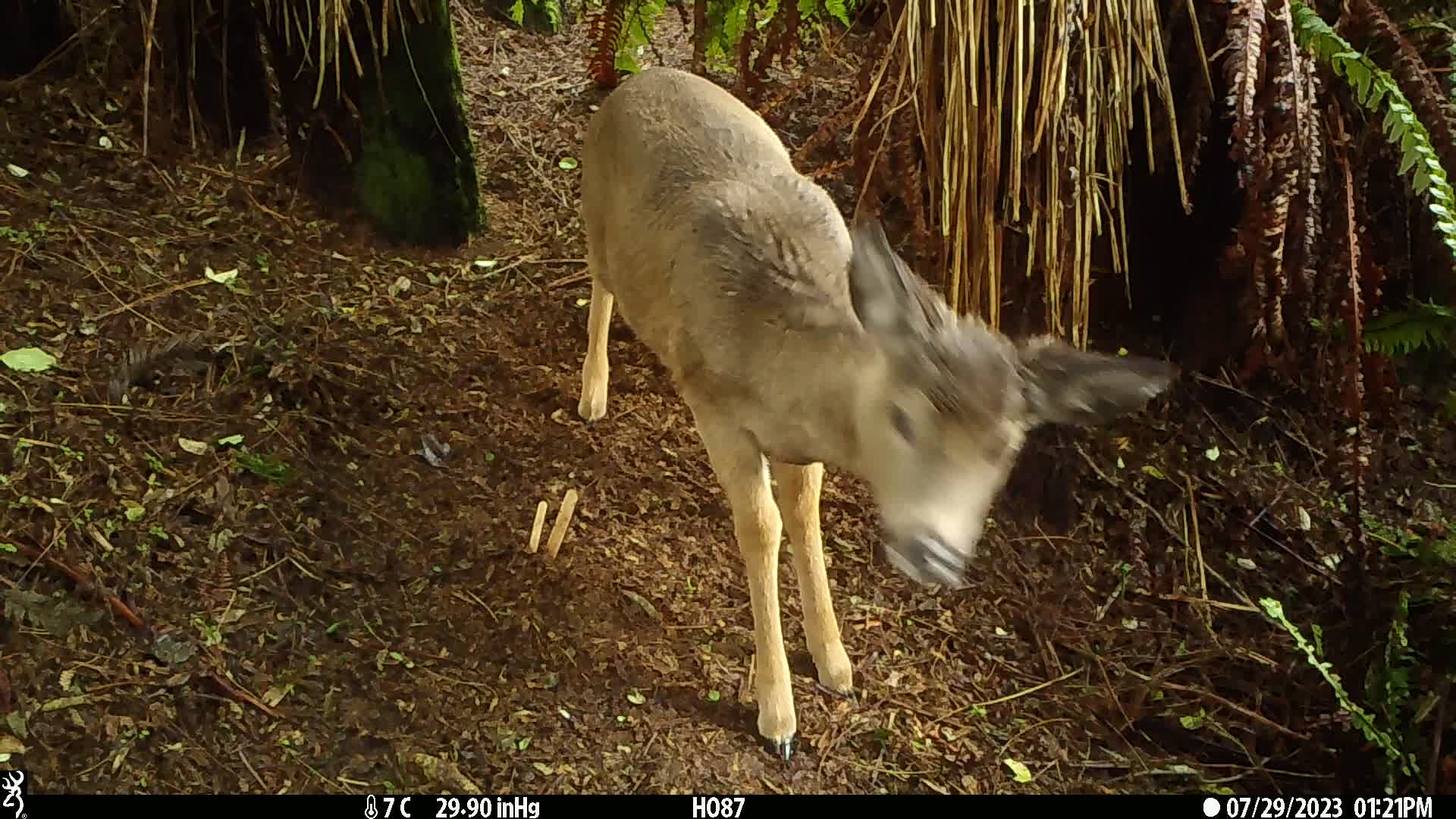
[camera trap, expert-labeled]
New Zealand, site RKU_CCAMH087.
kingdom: Animalia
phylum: Chordata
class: Mammalia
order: Artiodactyla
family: Cervidae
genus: Odocoileus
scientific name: Odocoileus virginianus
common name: white-tailed deer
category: white tailed deer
White tailed deer (white-tailed deer) (Odocoileus virginianus).